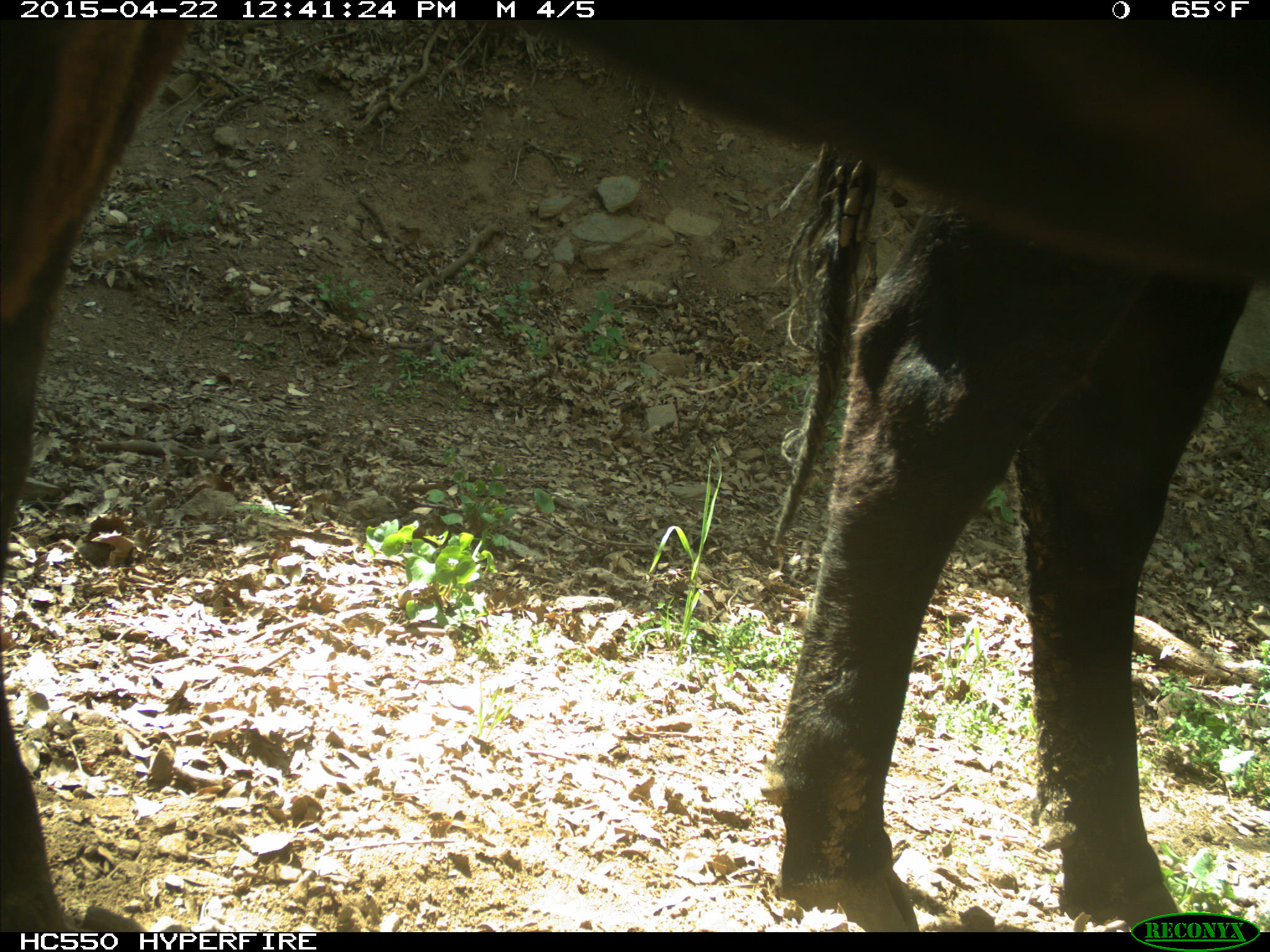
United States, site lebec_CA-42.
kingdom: Animalia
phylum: Chordata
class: Mammalia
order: Artiodactyla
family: Bovidae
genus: Bos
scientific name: Bos taurus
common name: domestic cow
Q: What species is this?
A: Bos taurus (domestic cow).